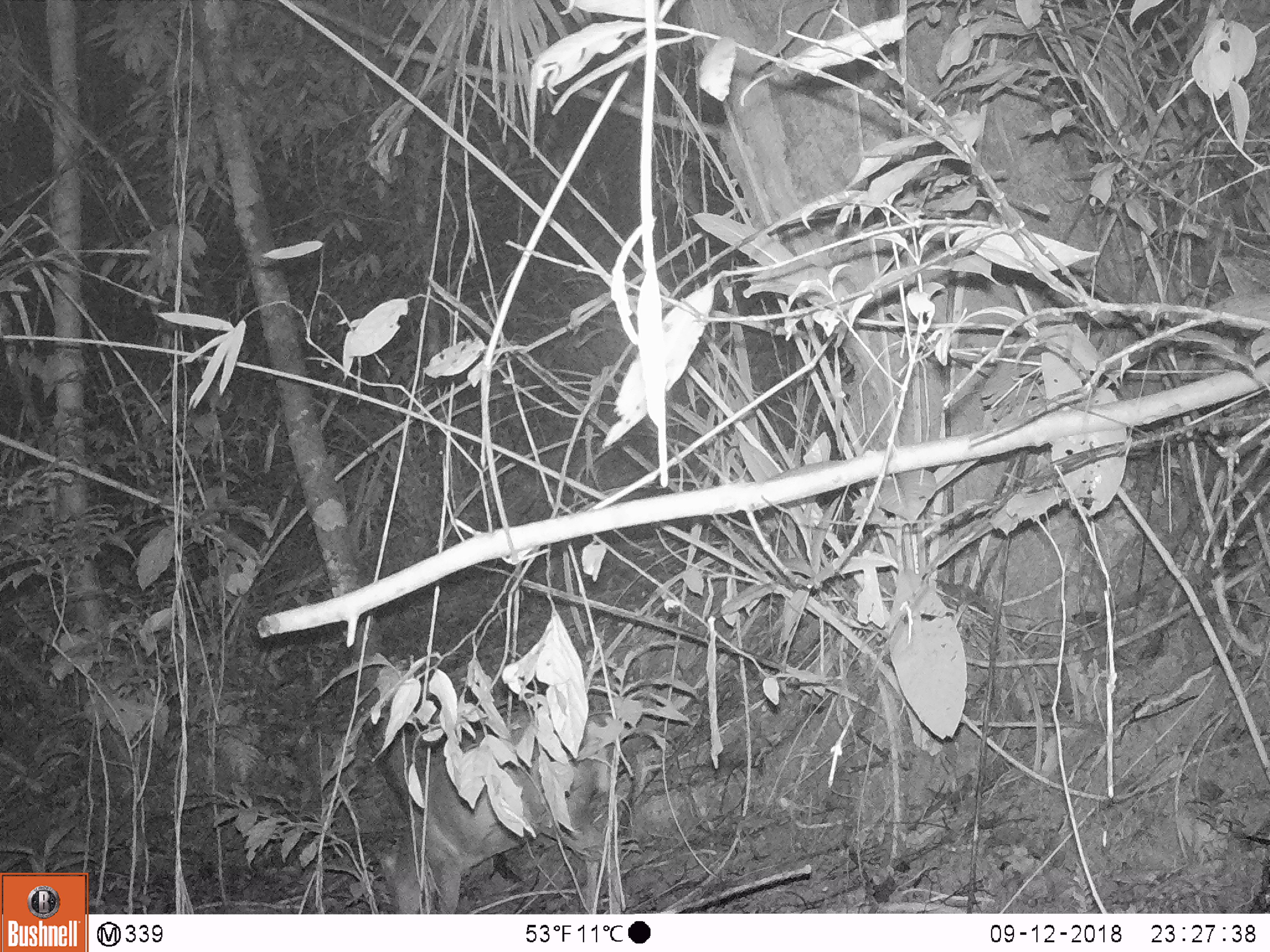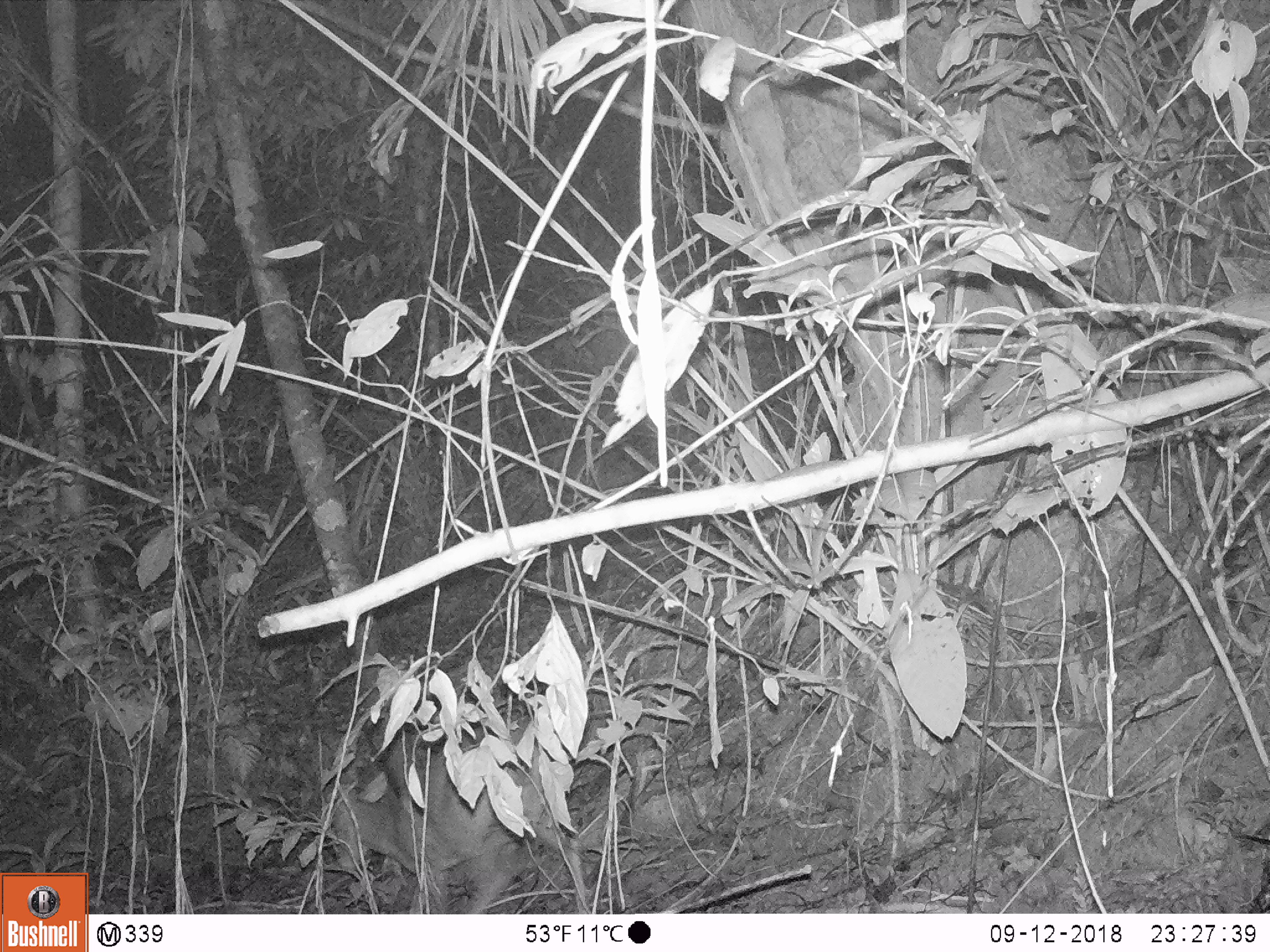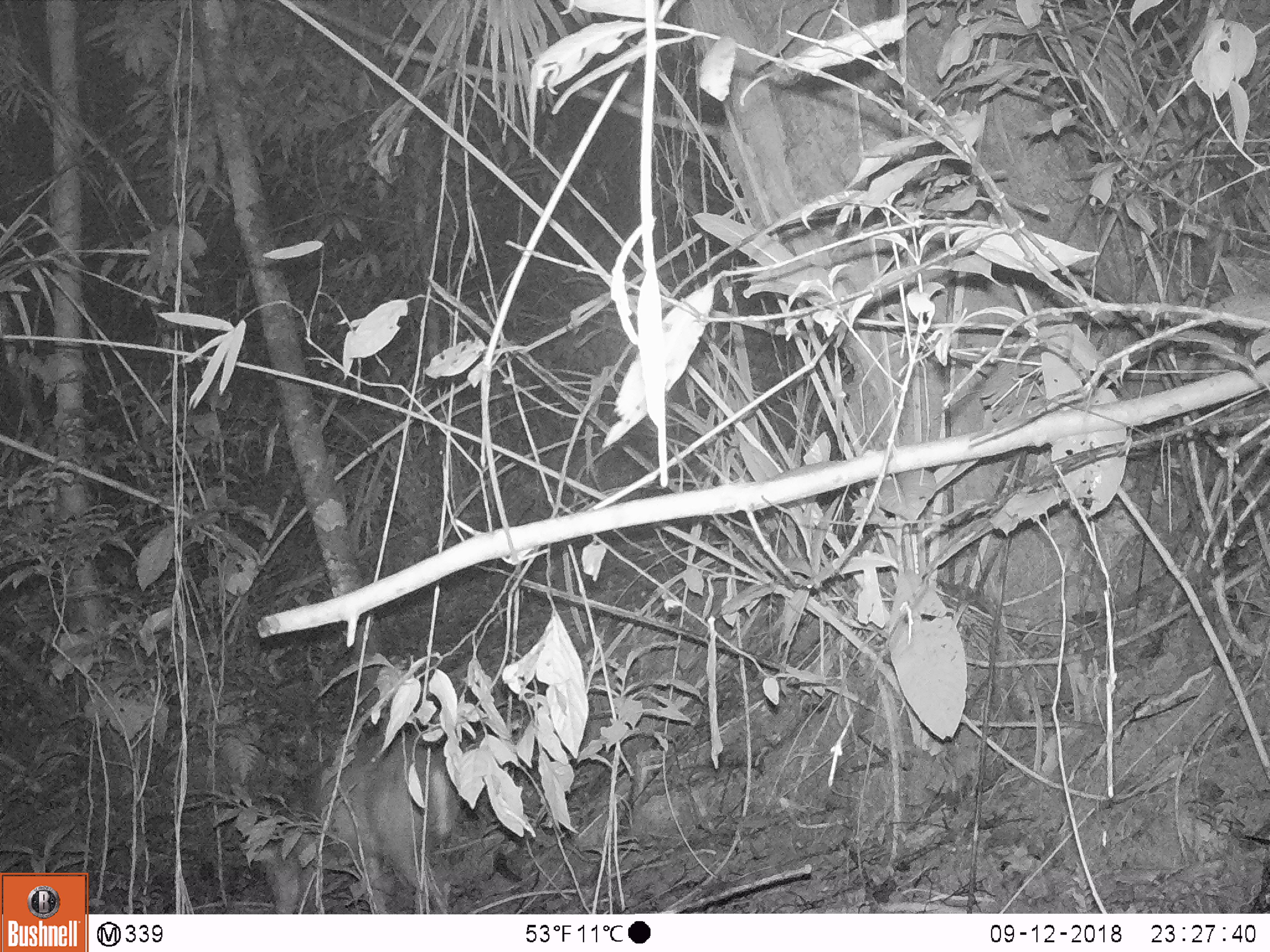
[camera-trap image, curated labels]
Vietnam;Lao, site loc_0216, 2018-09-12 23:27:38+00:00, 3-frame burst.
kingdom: Animalia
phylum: Chordata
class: Mammalia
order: Artiodactyla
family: Cervidae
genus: Muntiacus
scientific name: Muntiacus rooseveltorum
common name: roosevelt's muntjac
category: roosevelts muntjac group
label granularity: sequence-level